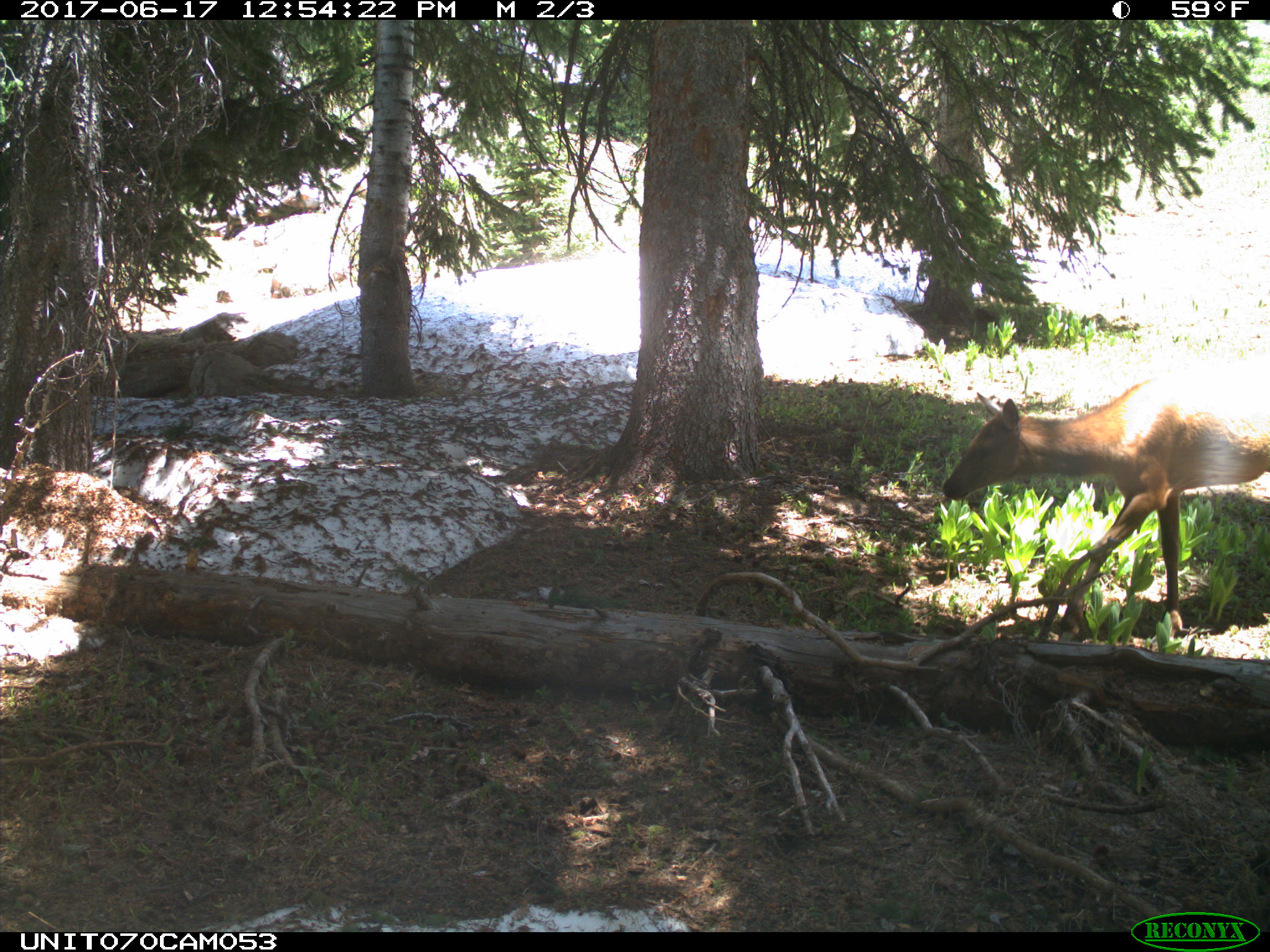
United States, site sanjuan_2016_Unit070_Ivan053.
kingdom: Animalia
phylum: Chordata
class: Mammalia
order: Artiodactyla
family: Cervidae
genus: Cervus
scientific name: Cervus elaphus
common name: red deer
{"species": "Cervus elaphus (red deer)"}